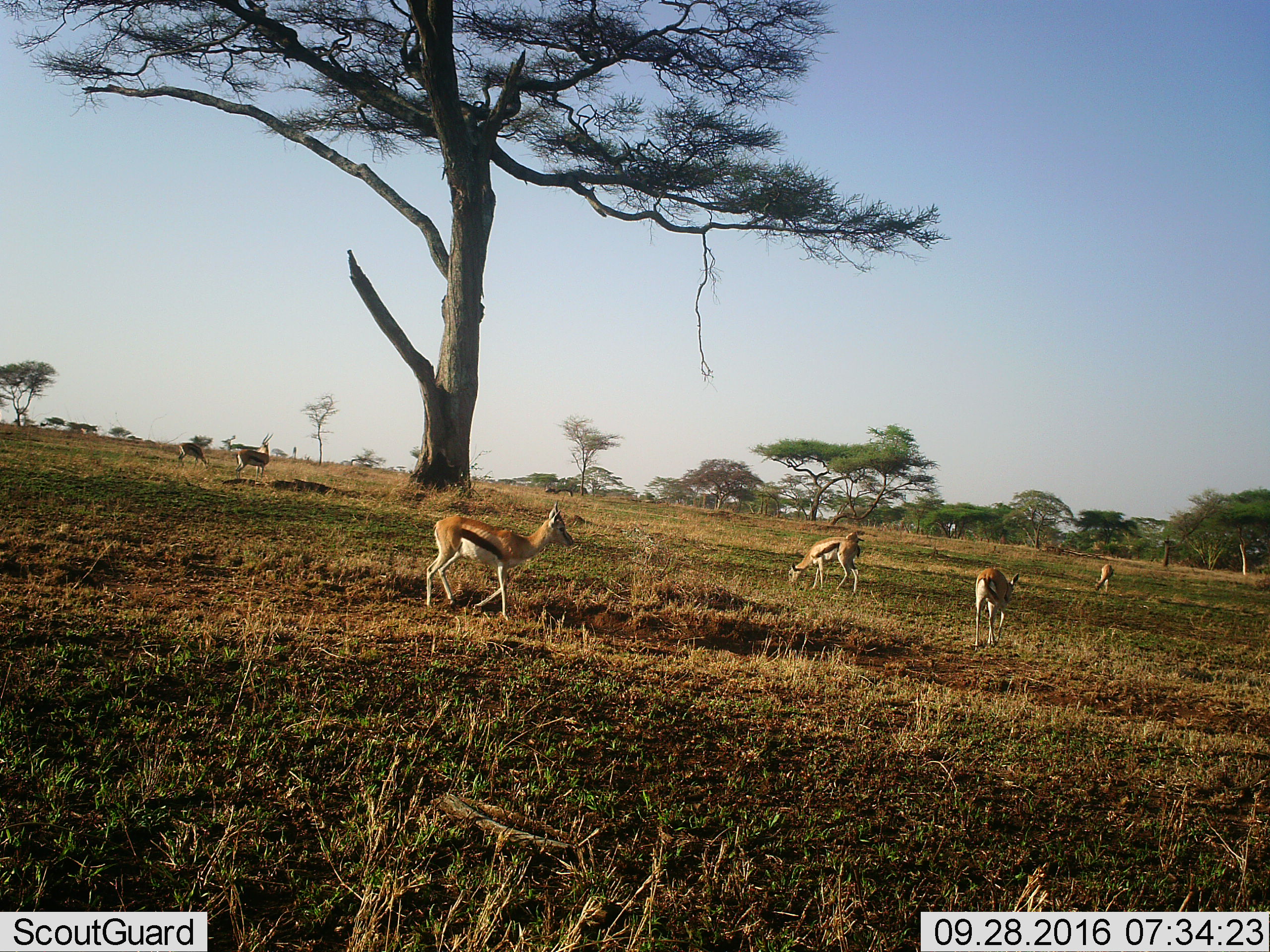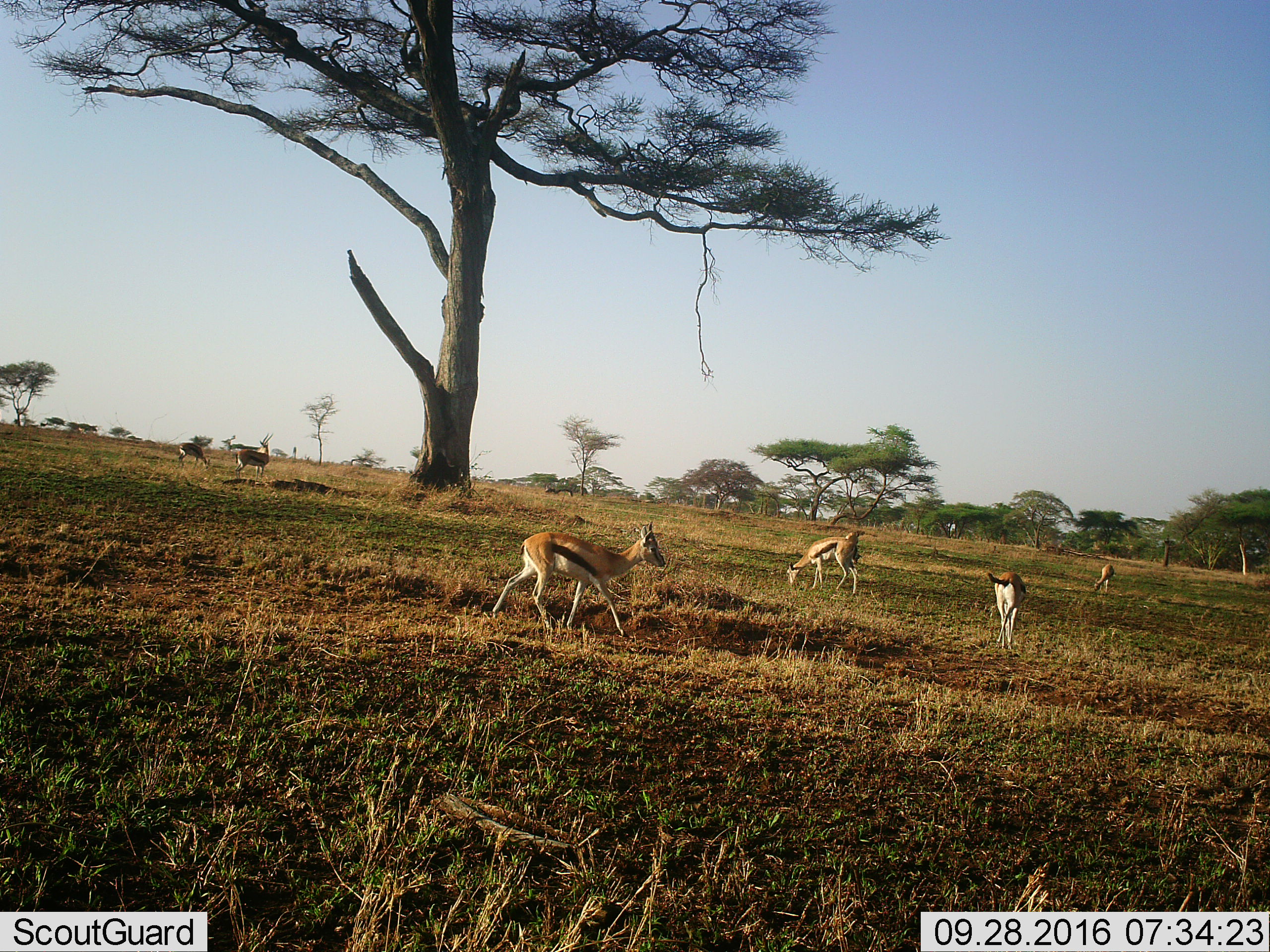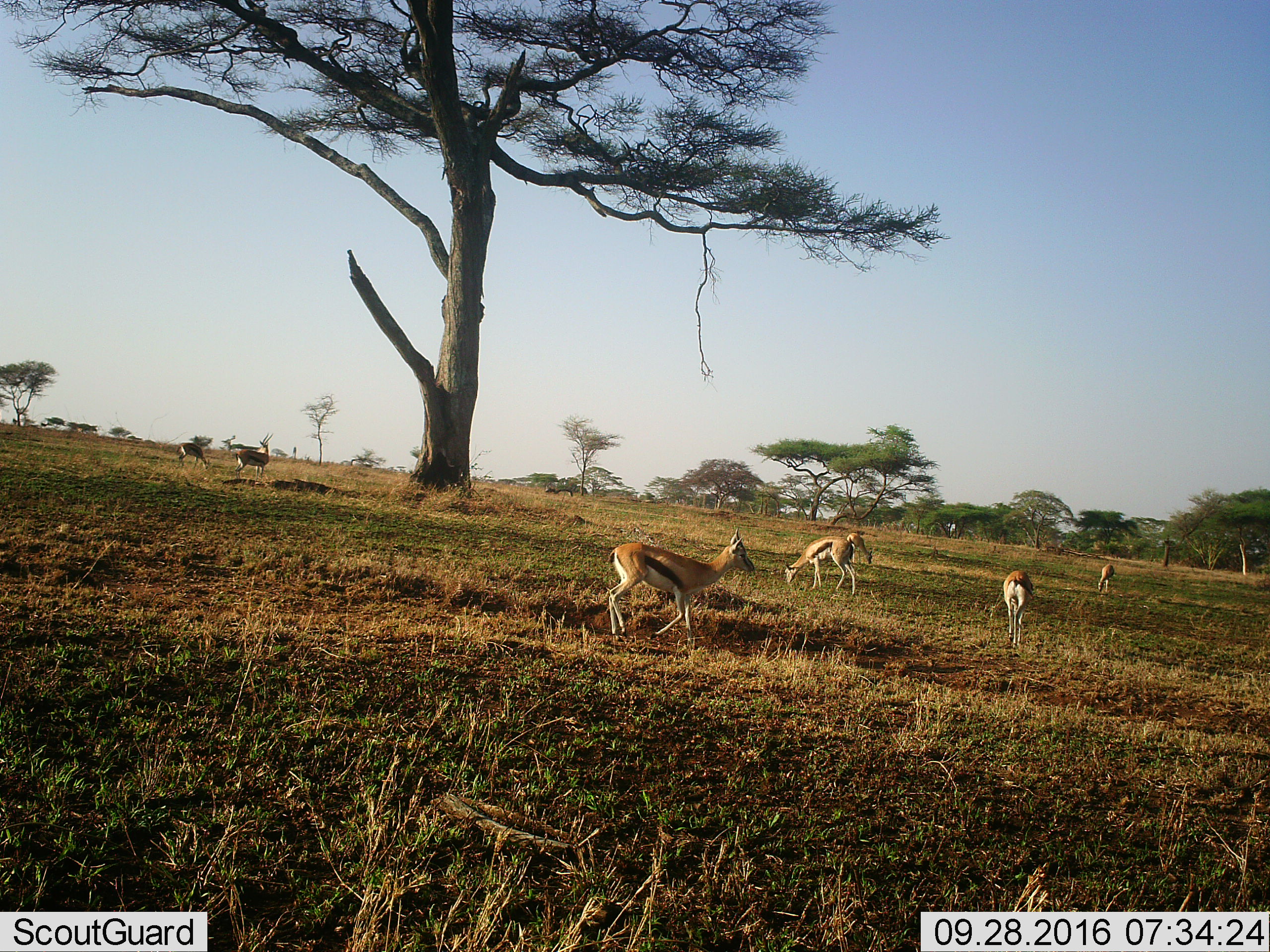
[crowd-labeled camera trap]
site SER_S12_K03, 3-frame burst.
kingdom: Animalia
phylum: Chordata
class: Mammalia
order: Artiodactyla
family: Bovidae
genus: Eudorcas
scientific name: Eudorcas thomsonii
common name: thomson's gazelle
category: gazellethomsons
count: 6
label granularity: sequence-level